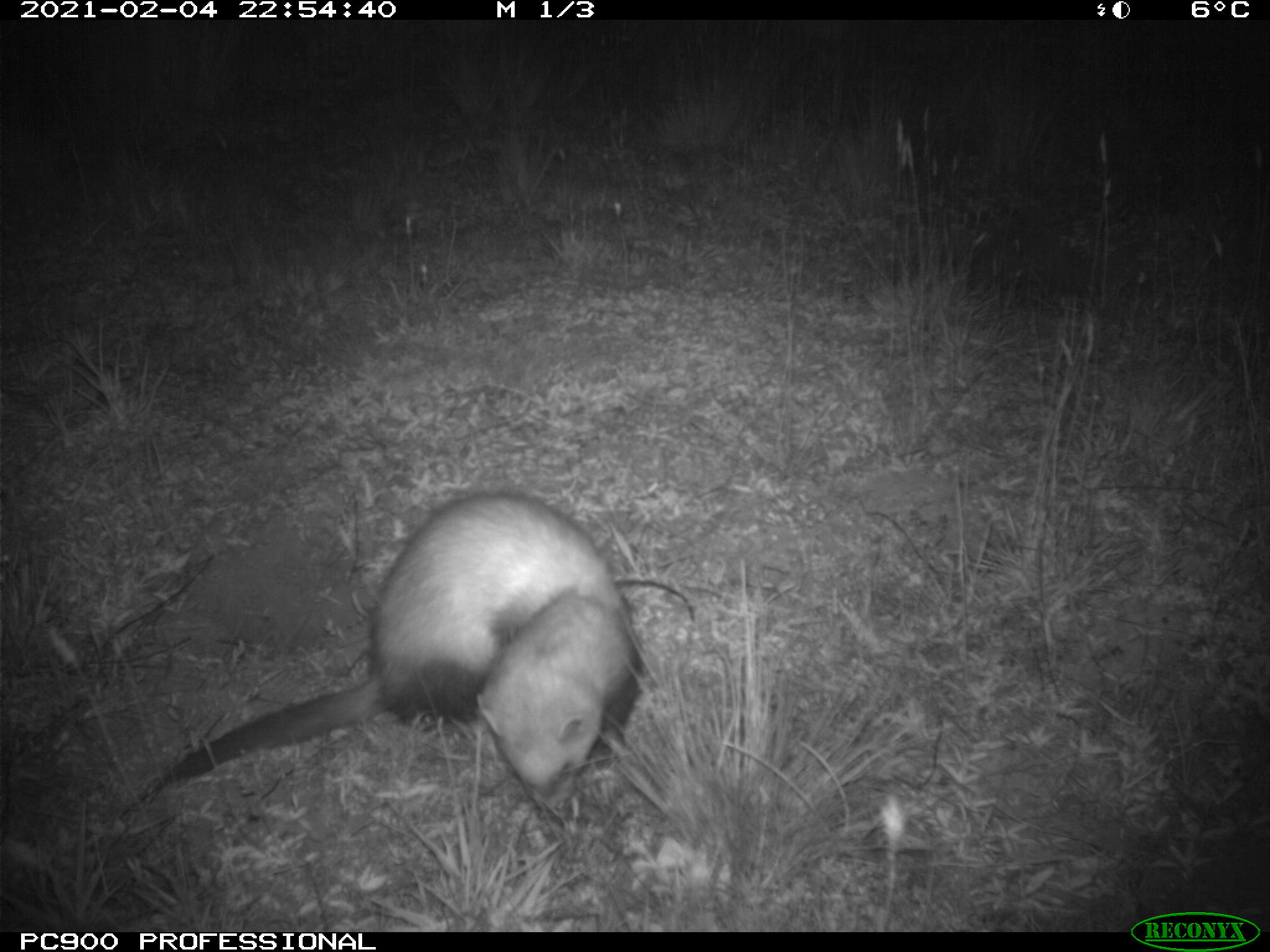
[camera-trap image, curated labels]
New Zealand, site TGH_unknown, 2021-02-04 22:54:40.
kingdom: Animalia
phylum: Chordata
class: Mammalia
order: Carnivora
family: Mustelidae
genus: Mustela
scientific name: Mustela furo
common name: ferret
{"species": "ferret (Mustela furo)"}